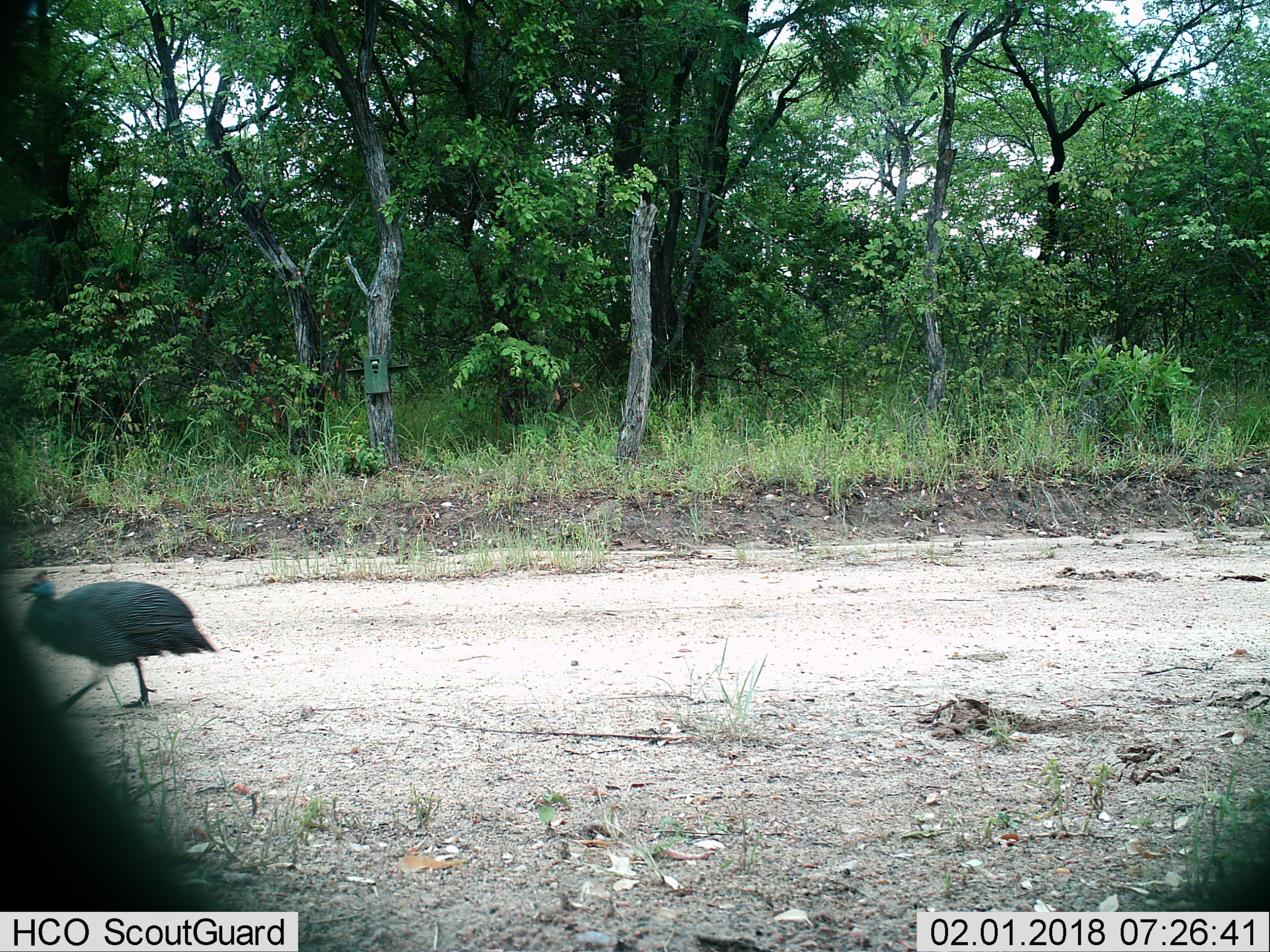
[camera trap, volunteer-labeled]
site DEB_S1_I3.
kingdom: Animalia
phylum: Chordata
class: Aves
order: Galliformes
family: Numididae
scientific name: Numididae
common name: guineafowl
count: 1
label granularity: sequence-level